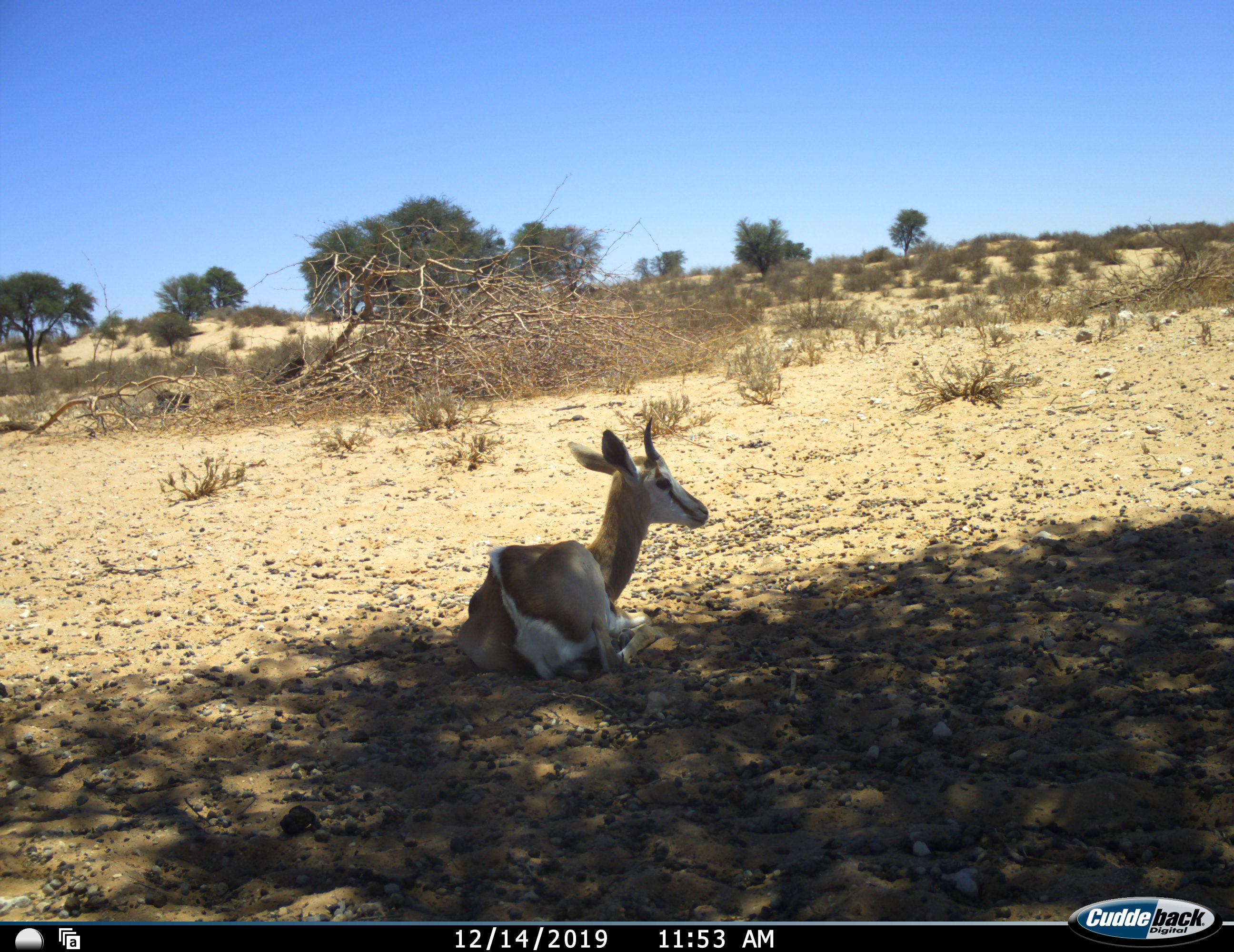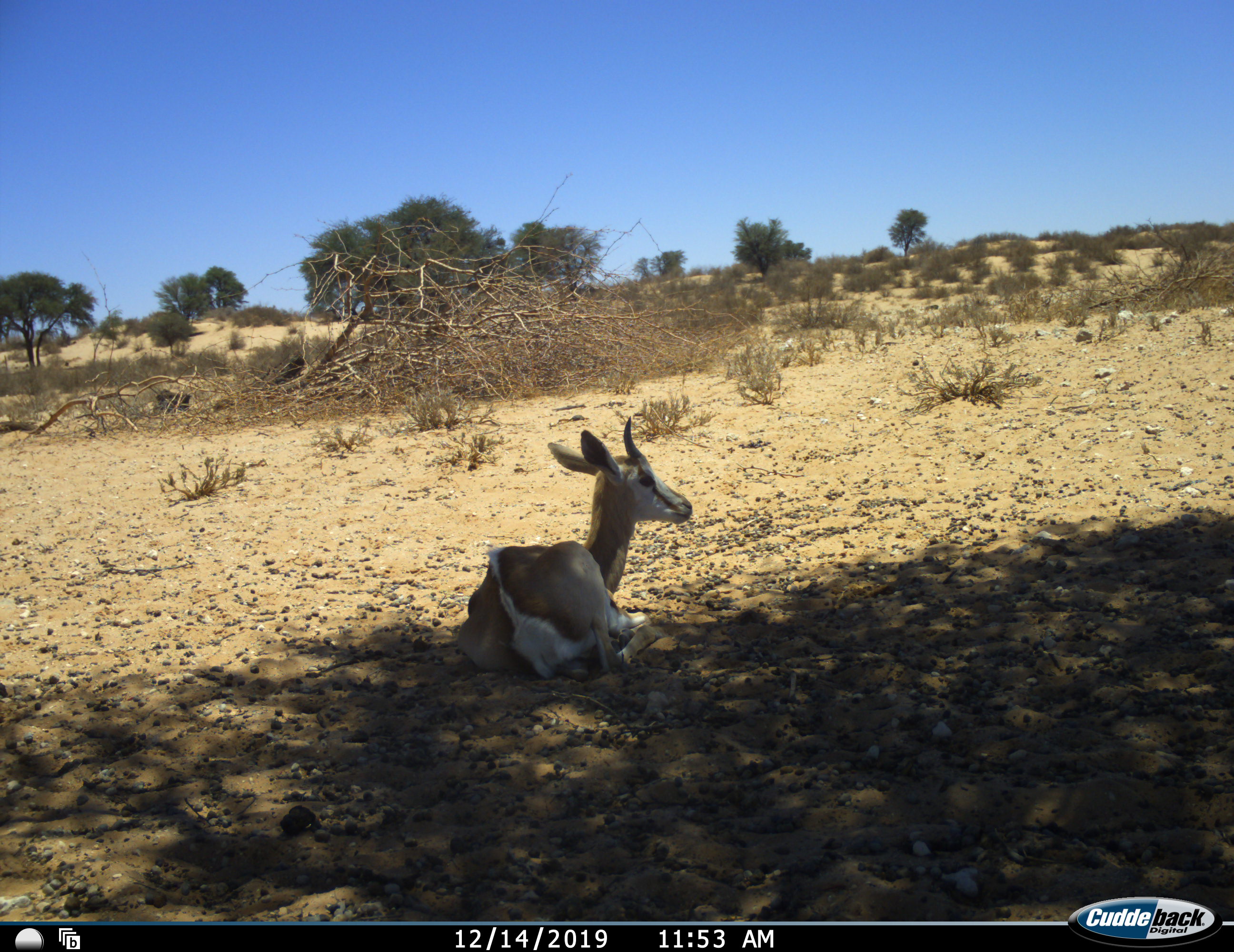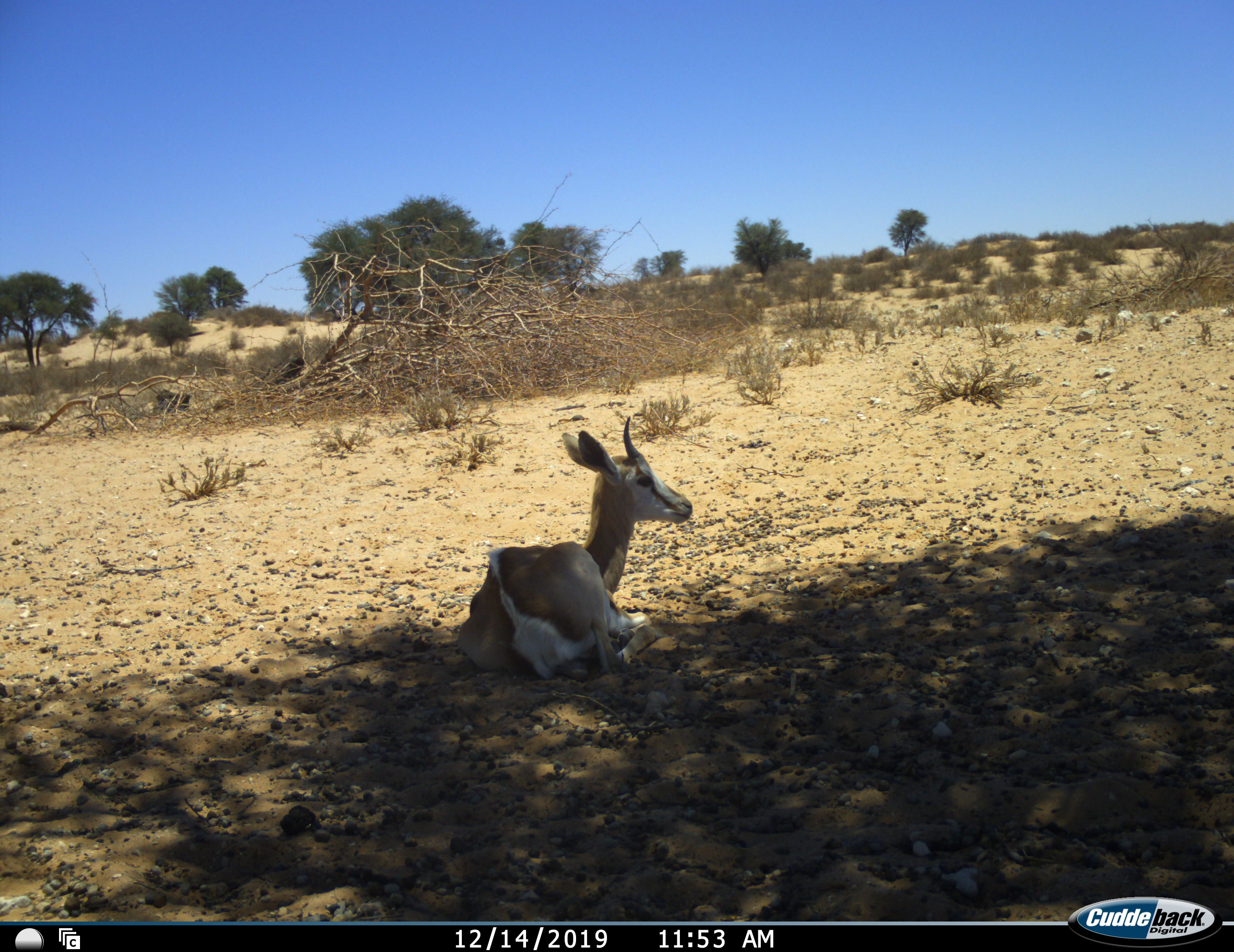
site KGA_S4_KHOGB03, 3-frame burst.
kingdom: Animalia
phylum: Chordata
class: Mammalia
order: Artiodactyla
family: Bovidae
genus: Antidorcas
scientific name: Antidorcas marsupialis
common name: springbok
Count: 1.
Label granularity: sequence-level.